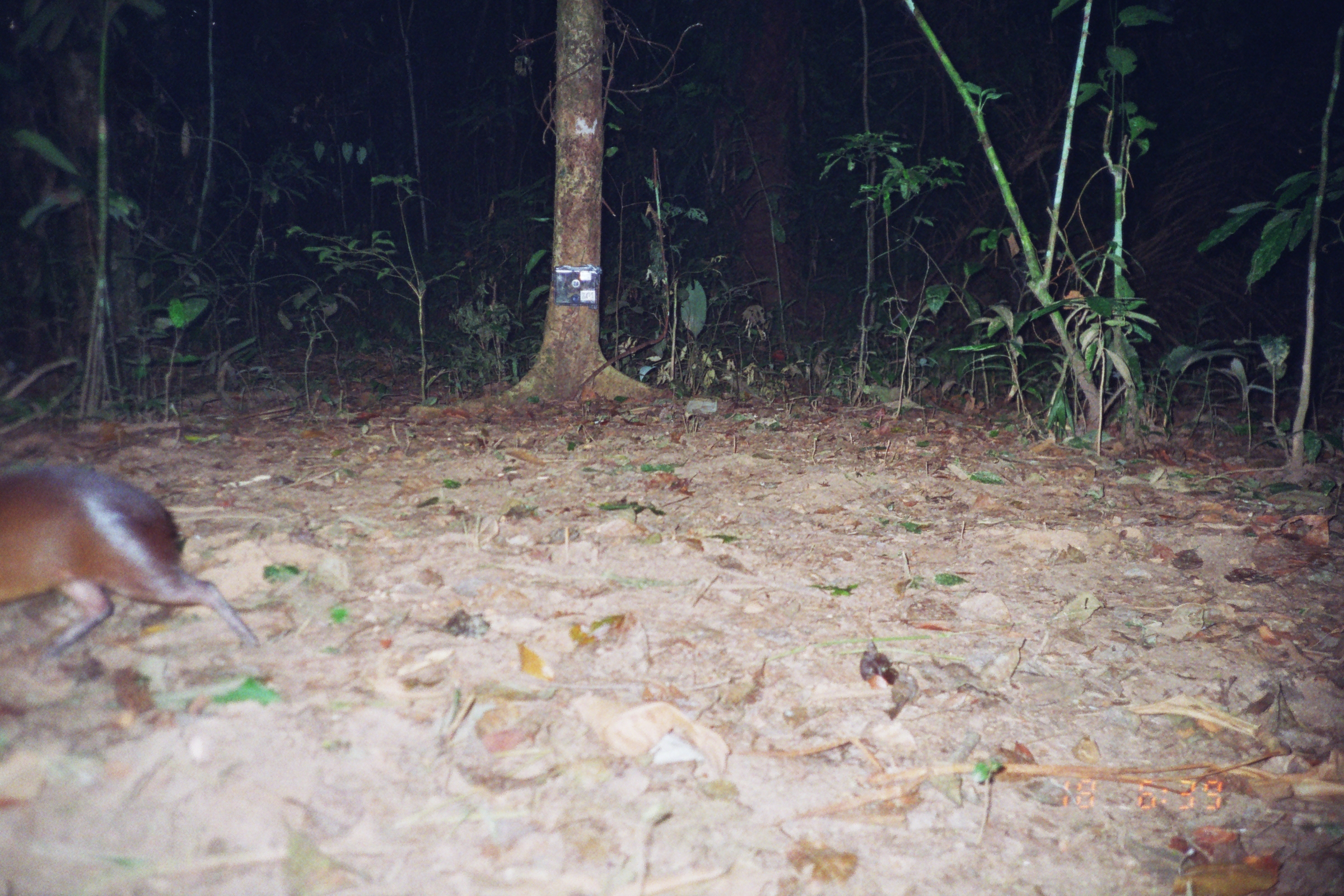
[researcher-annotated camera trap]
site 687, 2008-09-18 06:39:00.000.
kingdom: Animalia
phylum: Chordata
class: Mammalia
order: Rodentia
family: Dasyproctidae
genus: Dasyprocta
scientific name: Dasyprocta punctata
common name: central american agouti